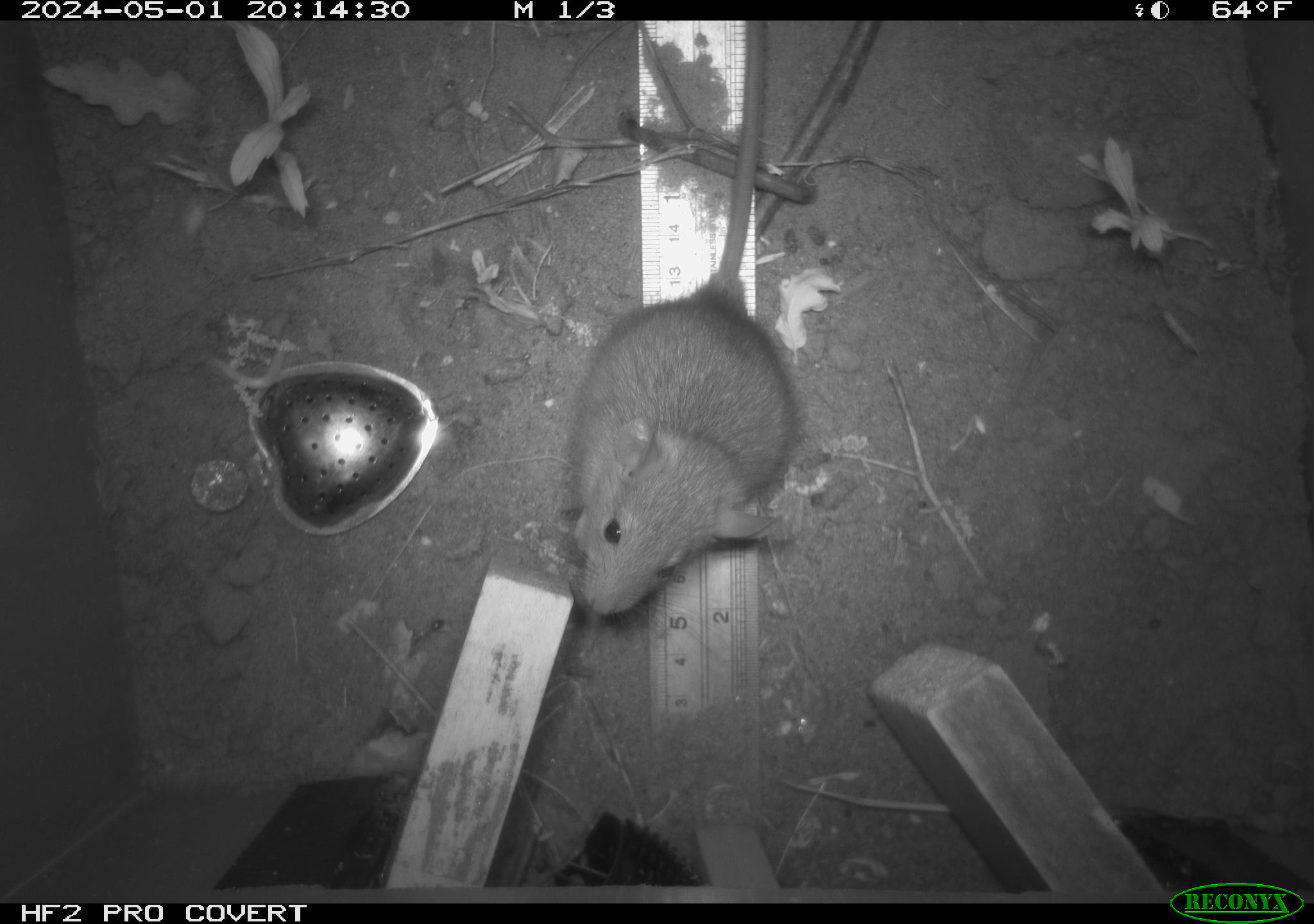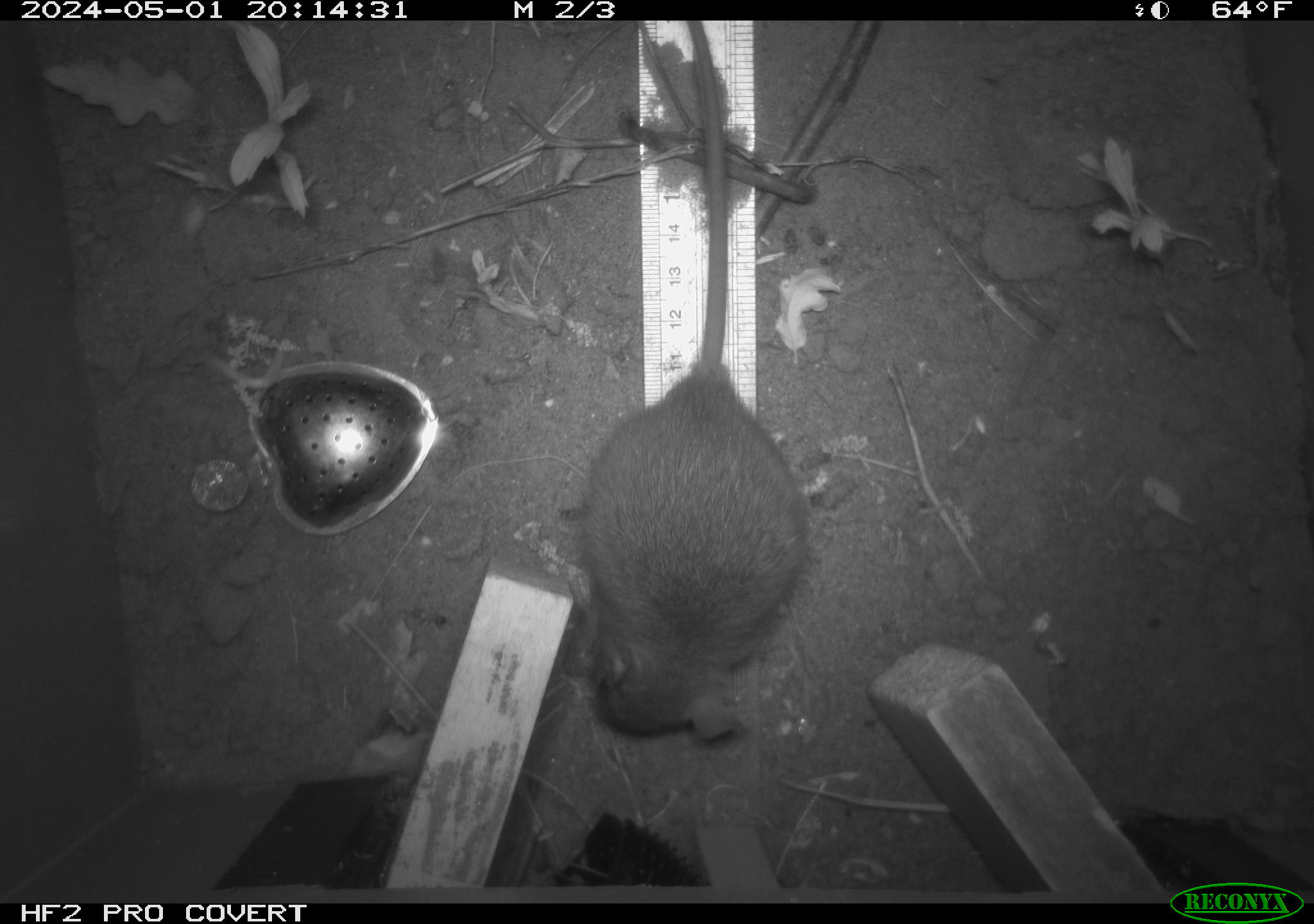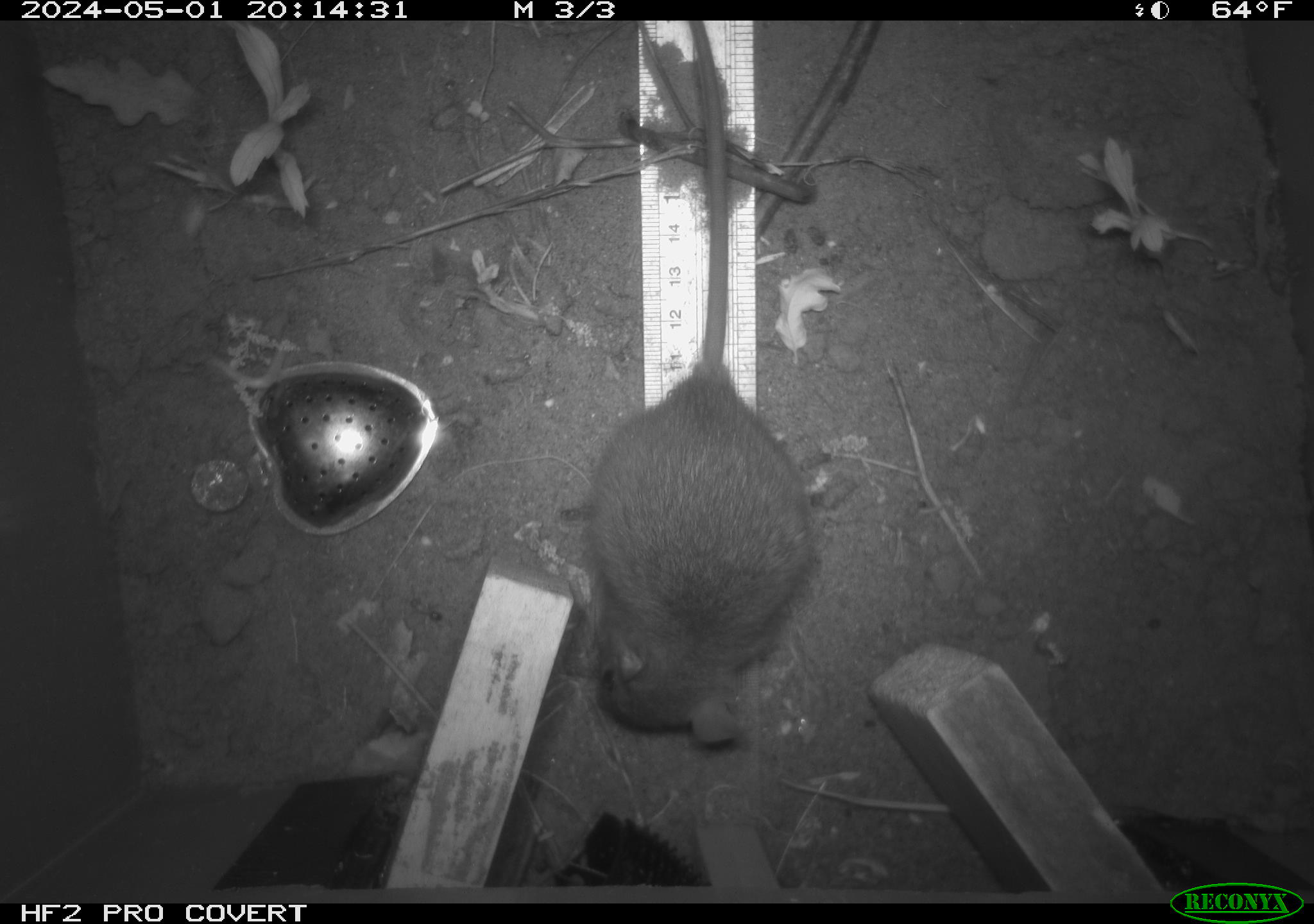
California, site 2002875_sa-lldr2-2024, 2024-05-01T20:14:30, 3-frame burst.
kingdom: Animalia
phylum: Chordata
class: Mammalia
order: Rodentia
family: Muridae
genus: Rattus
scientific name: Rattus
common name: rat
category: rattus species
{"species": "rattus species (rat) (Rattus)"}